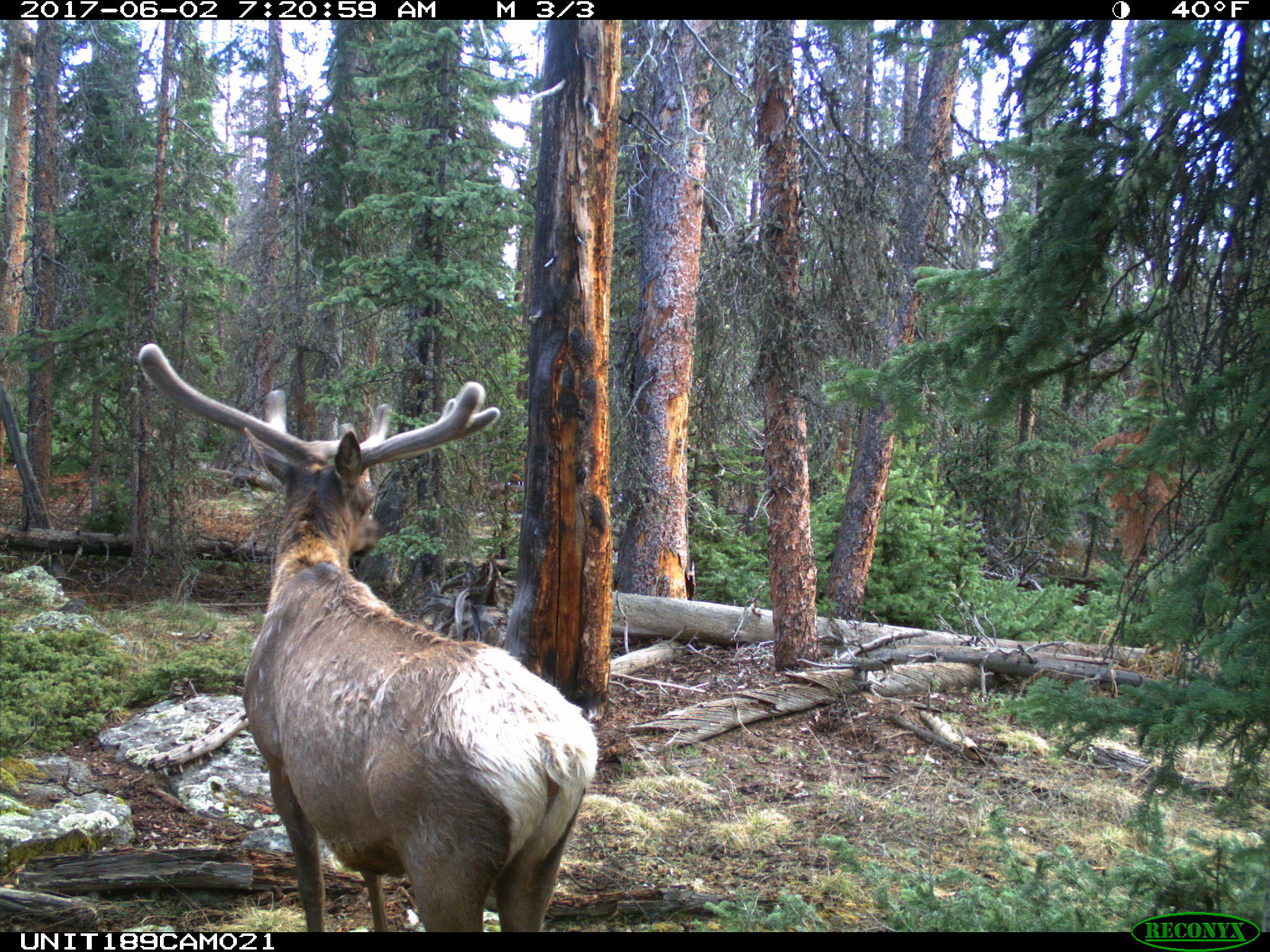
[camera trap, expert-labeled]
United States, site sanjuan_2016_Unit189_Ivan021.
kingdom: Animalia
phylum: Chordata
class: Mammalia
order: Artiodactyla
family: Cervidae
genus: Cervus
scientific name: Cervus elaphus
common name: red deer